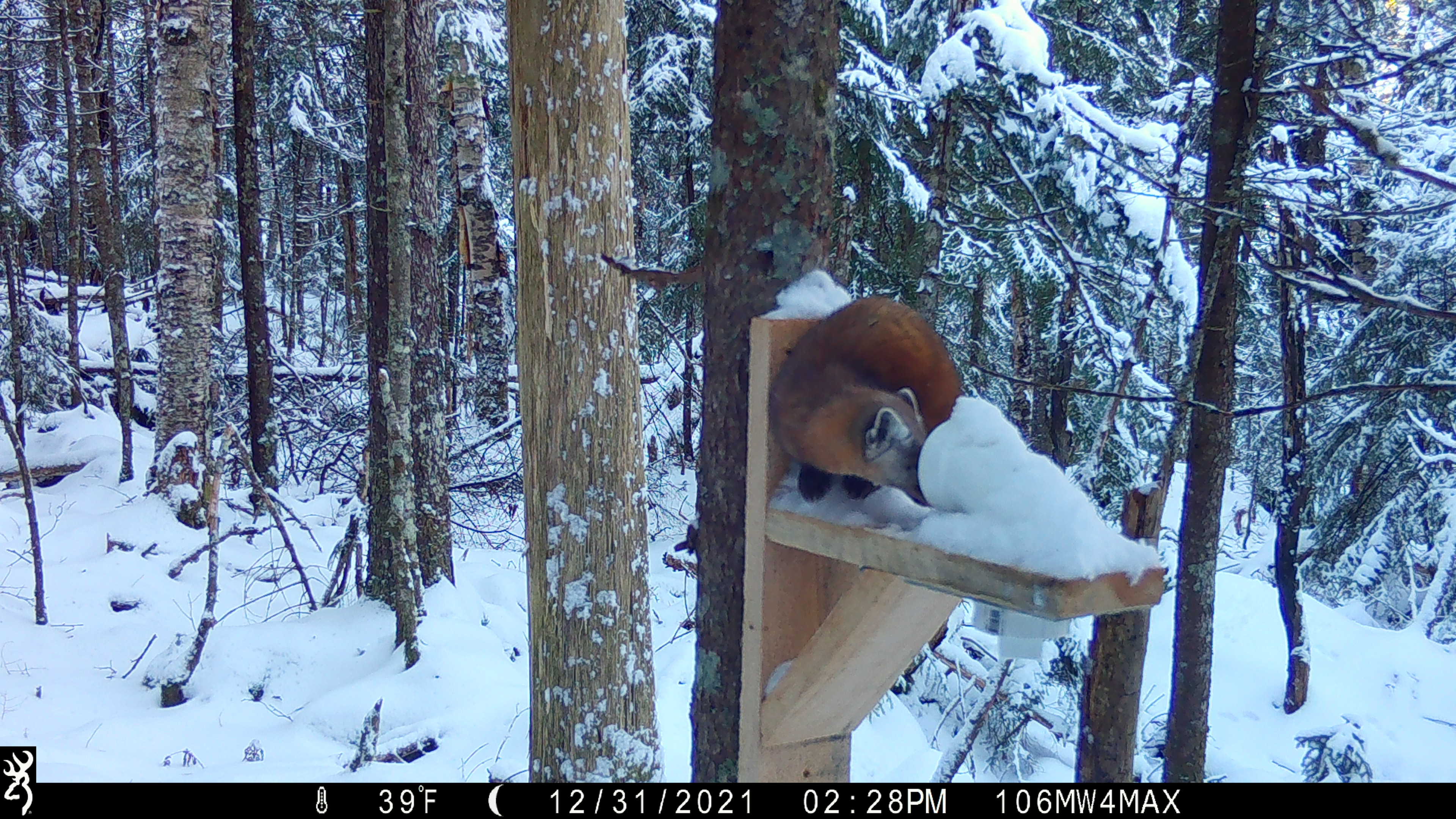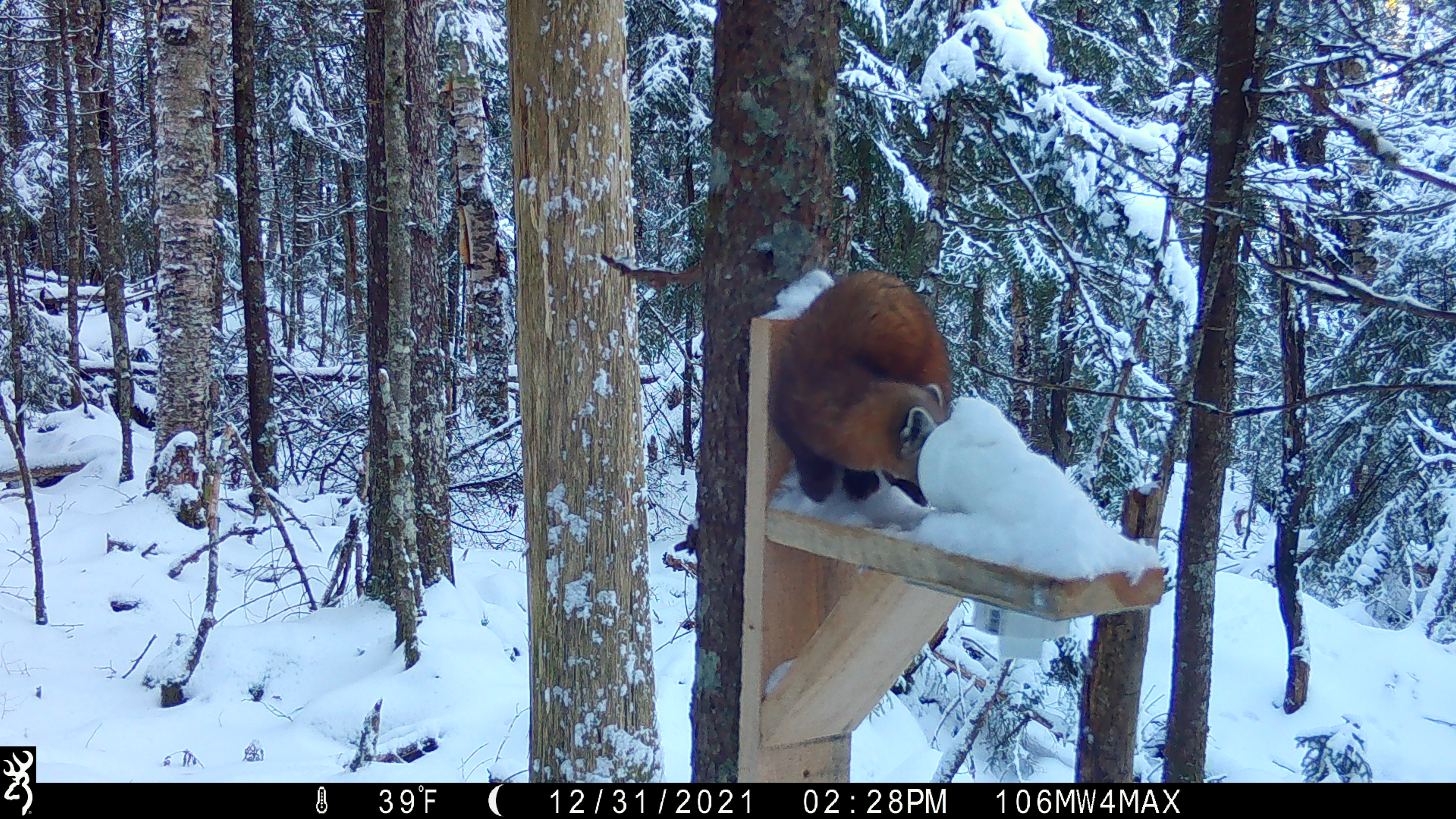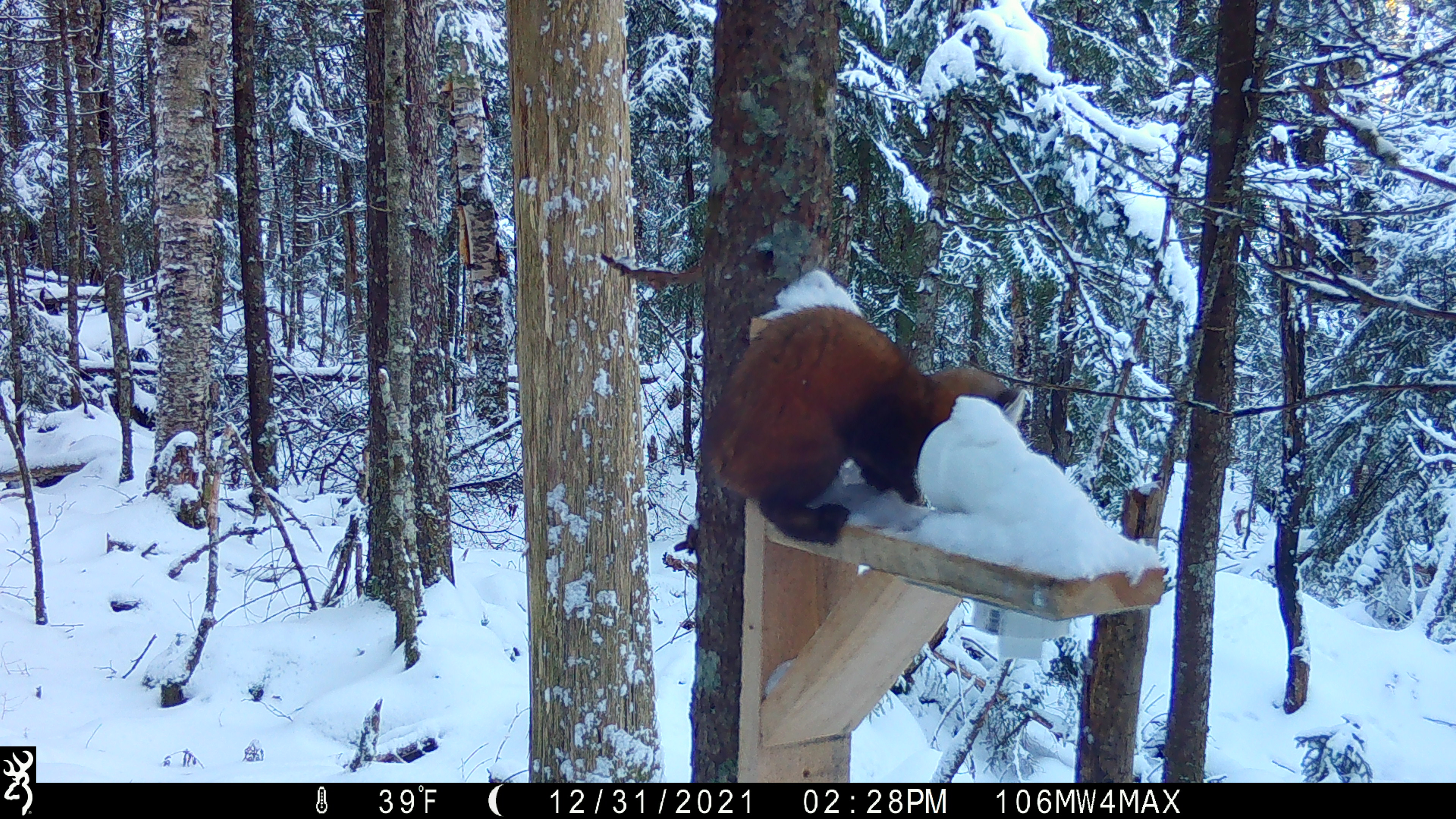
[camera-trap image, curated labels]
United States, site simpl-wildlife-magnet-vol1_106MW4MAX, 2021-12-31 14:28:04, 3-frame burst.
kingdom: Animalia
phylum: Chordata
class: Mammalia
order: Carnivora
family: Mustelidae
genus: Martes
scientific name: Martes americana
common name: american marten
American marten (Martes americana).